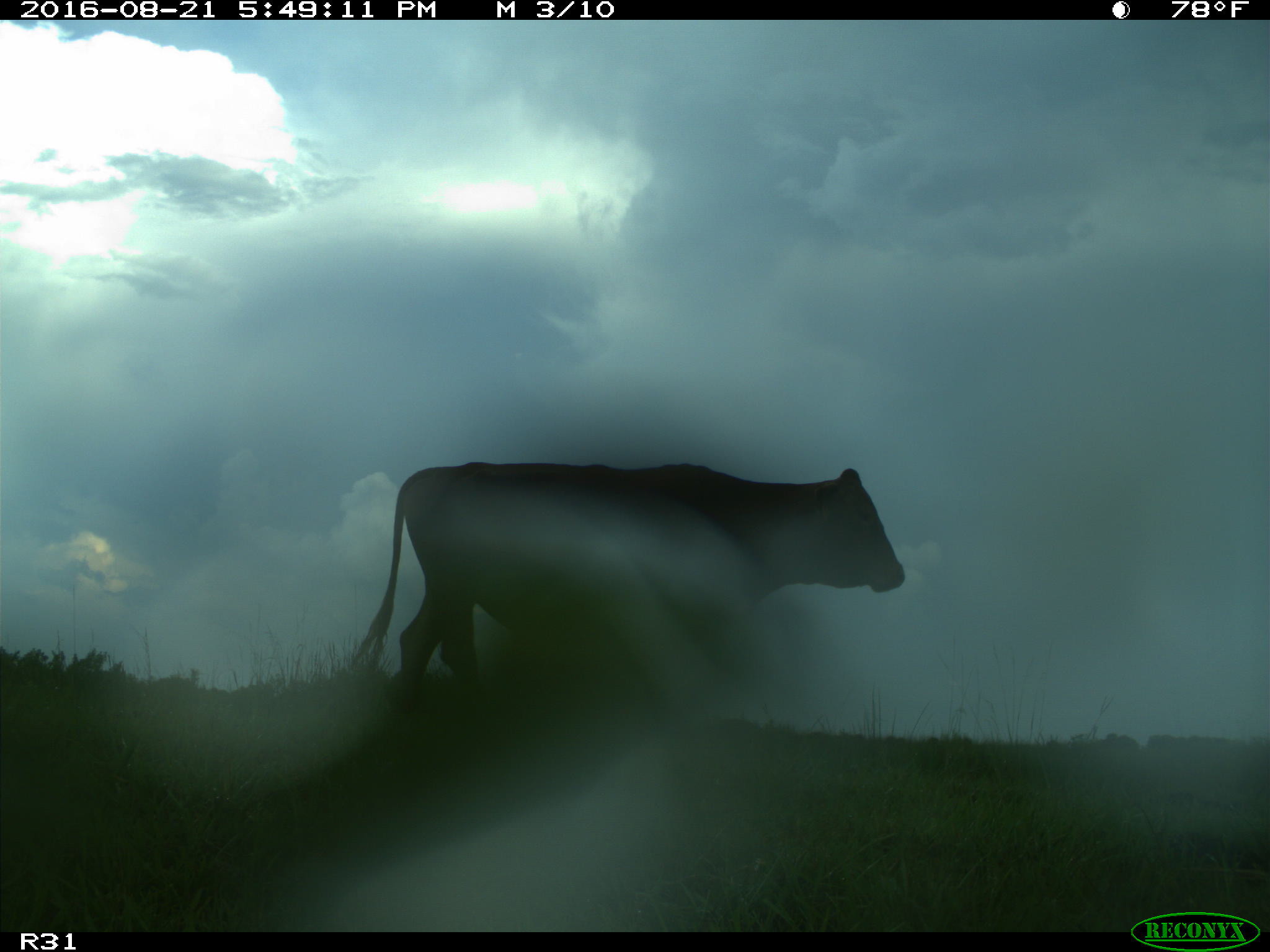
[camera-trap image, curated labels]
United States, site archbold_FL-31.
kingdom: Animalia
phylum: Chordata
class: Mammalia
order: Artiodactyla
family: Bovidae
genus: Bos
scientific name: Bos taurus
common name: domestic cow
Bos taurus (domestic cow).